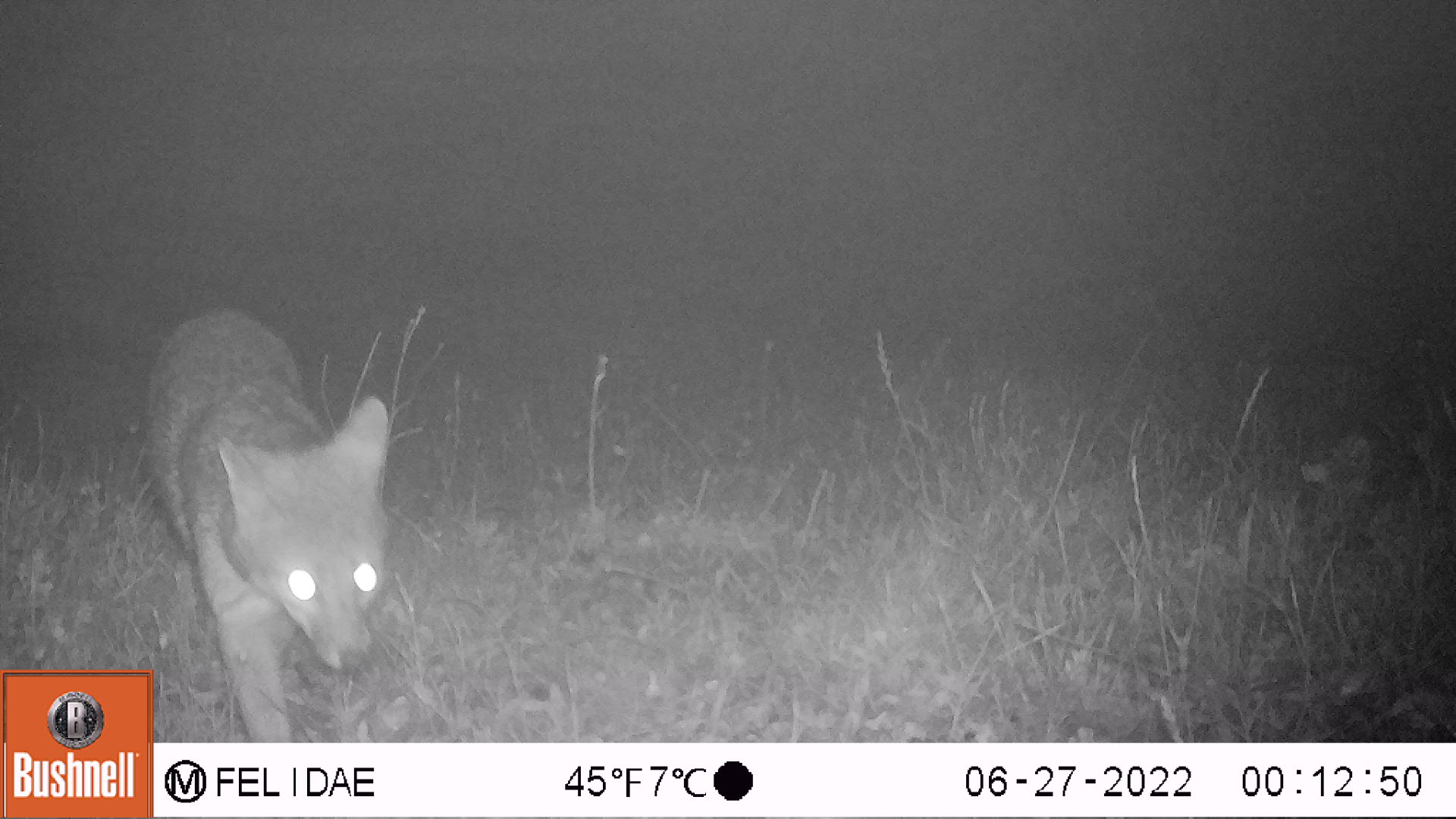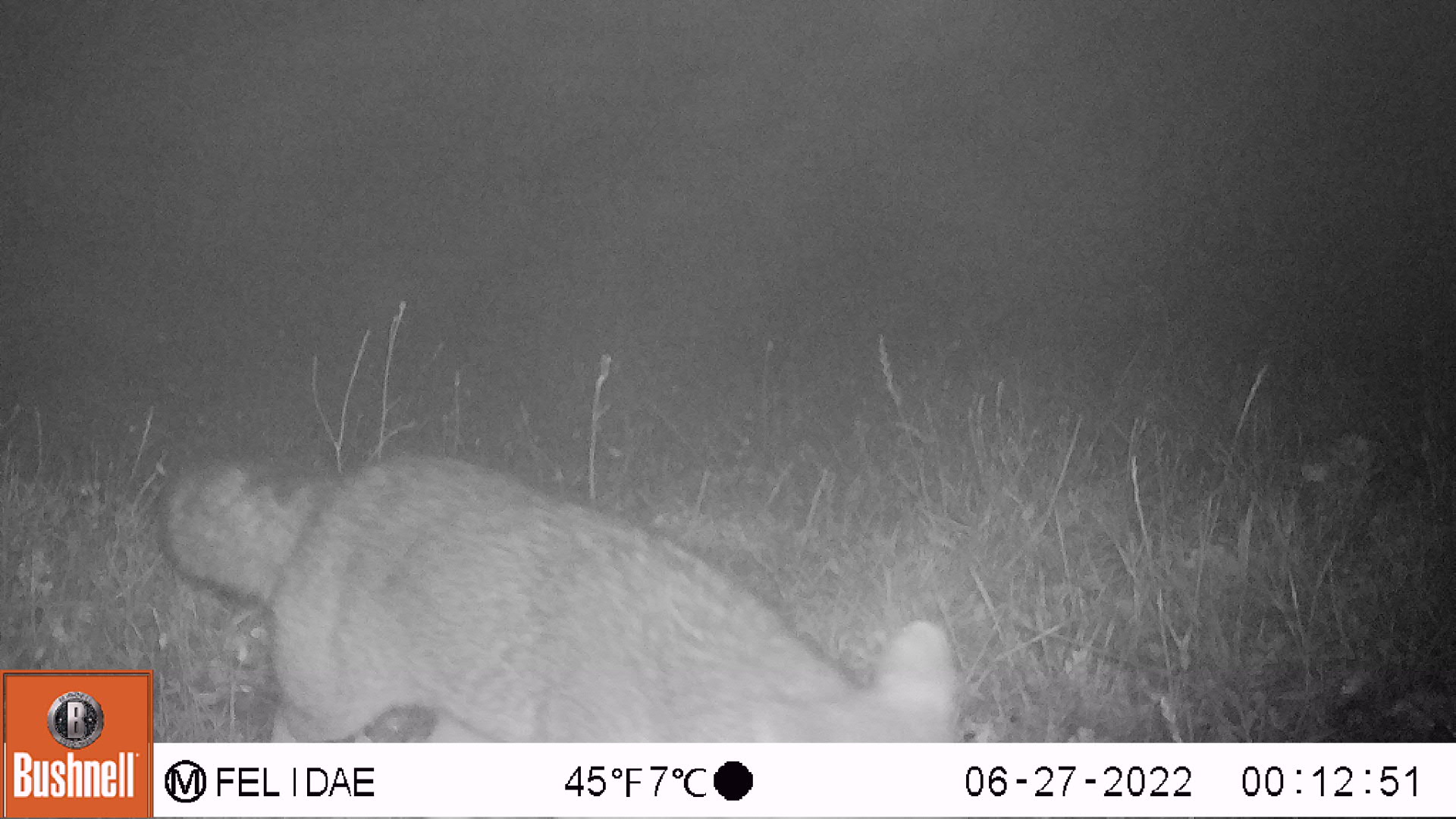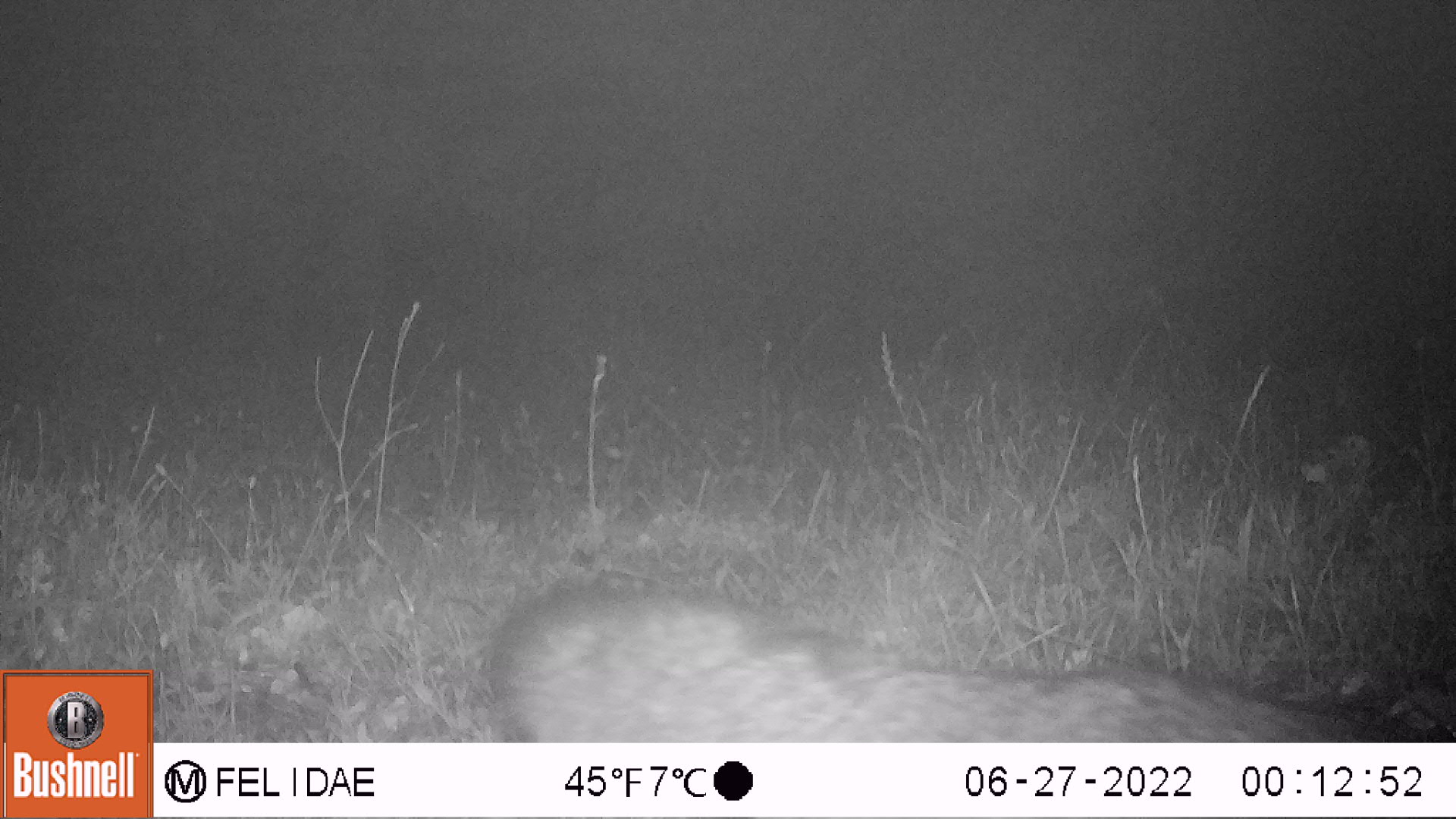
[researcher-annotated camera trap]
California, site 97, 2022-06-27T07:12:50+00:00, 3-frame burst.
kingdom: Animalia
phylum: Chordata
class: Mammalia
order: Carnivora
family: Canidae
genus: Urocyon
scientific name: Urocyon cinereoargenteus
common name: gray fox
Gray fox (Urocyon cinereoargenteus).